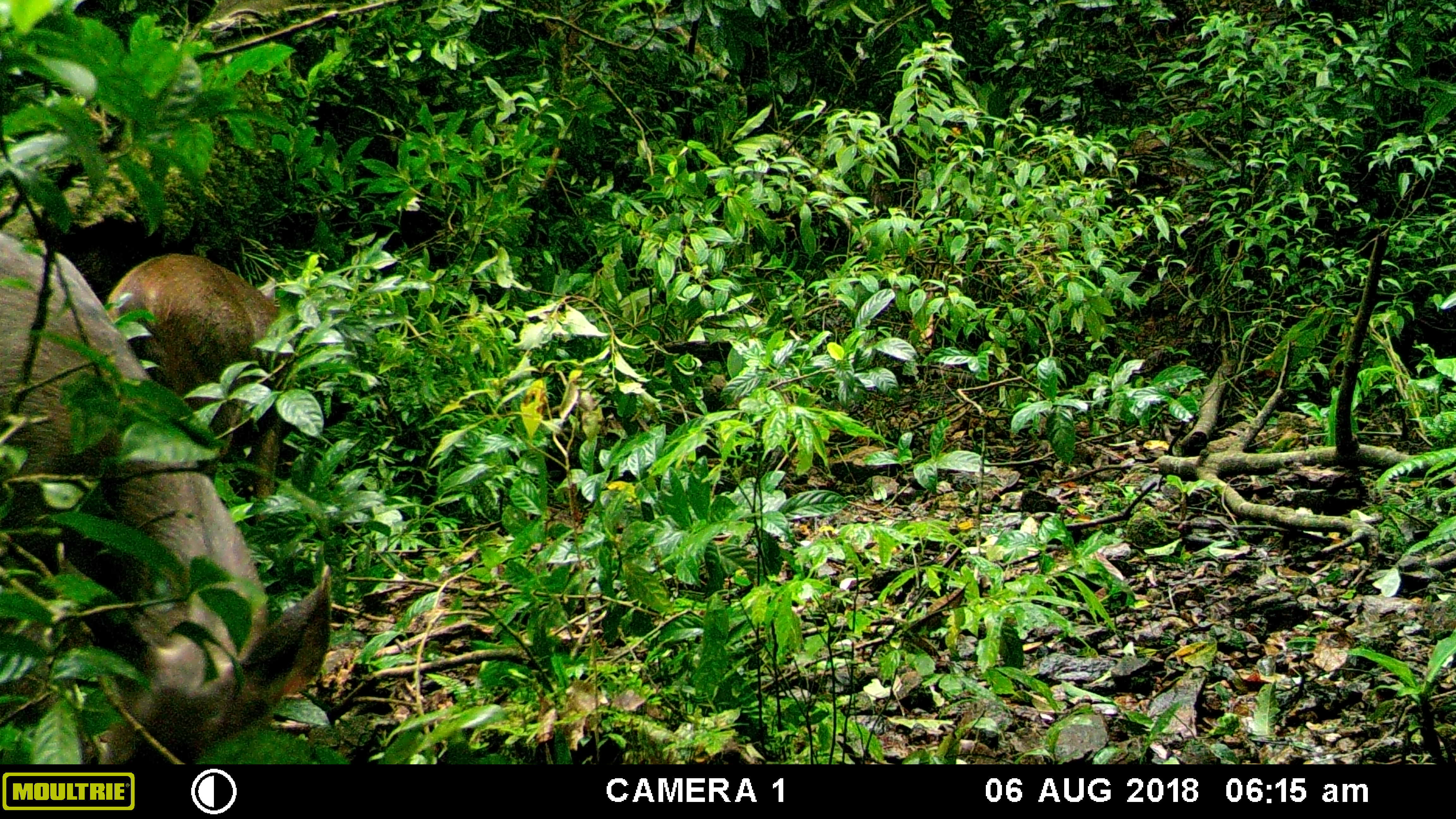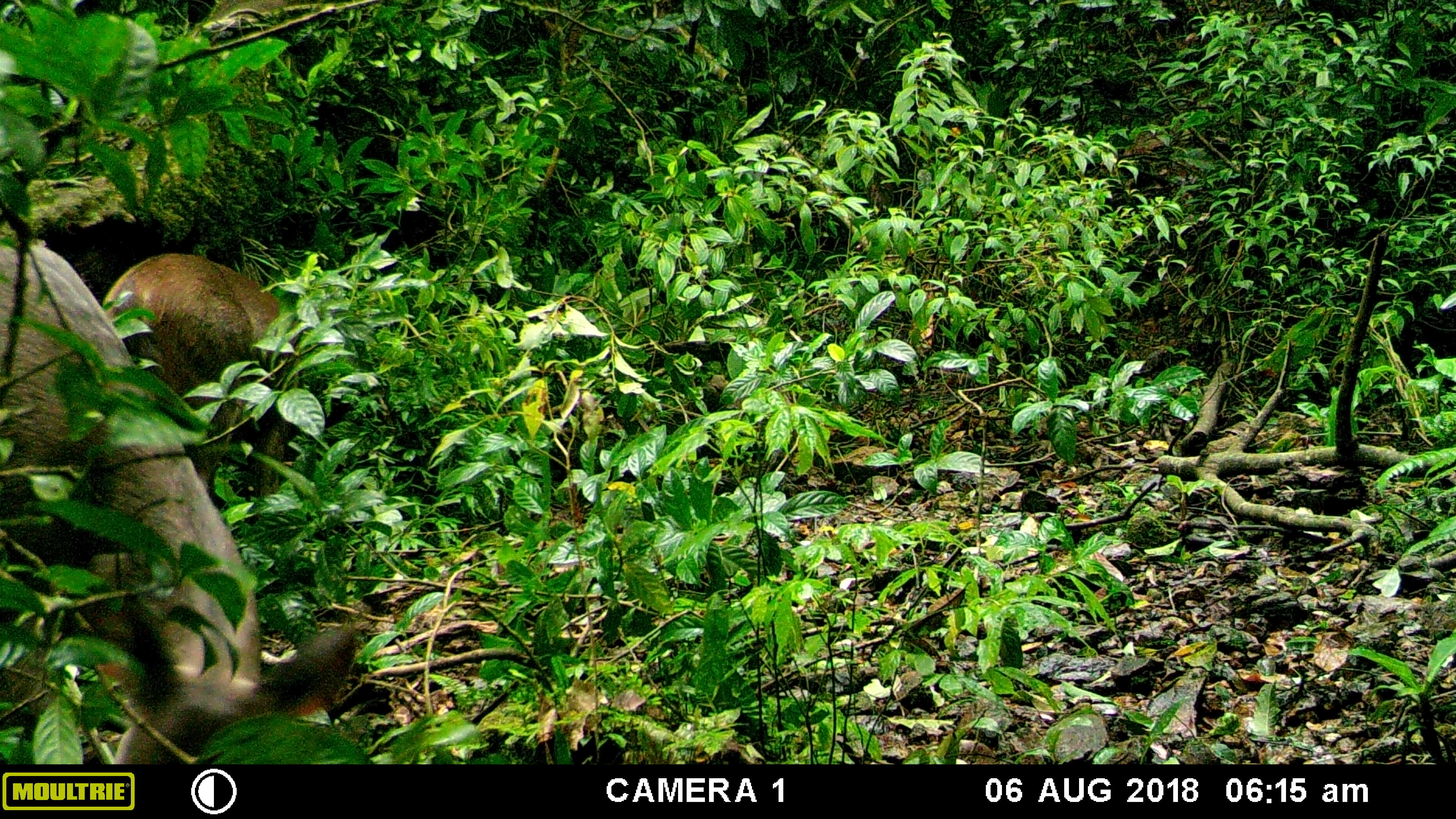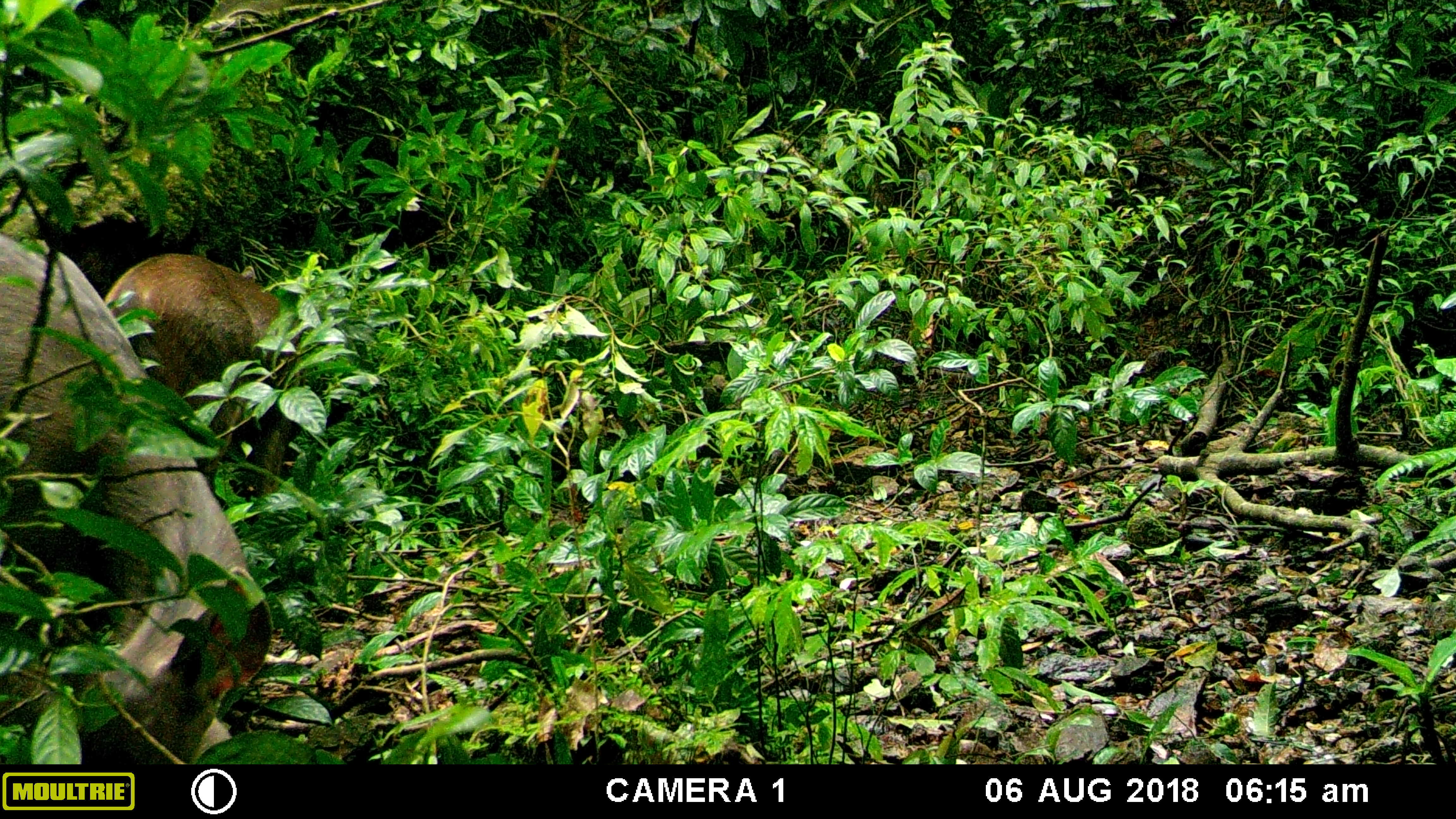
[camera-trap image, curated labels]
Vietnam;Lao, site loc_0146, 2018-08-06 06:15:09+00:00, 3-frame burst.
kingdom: Animalia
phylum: Chordata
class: Mammalia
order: Artiodactyla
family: Cervidae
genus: Rusa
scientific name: Rusa unicolor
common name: sambar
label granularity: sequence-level